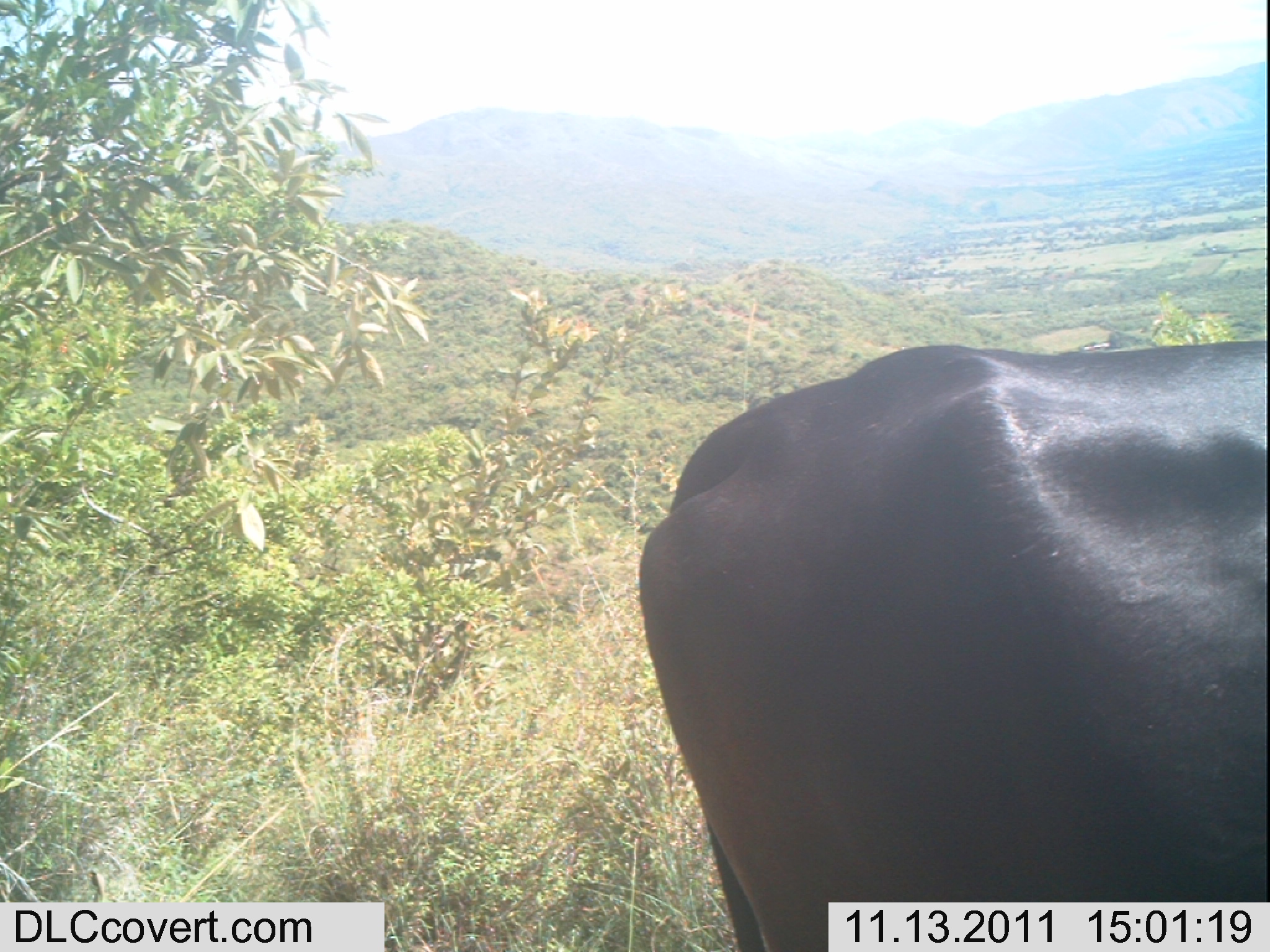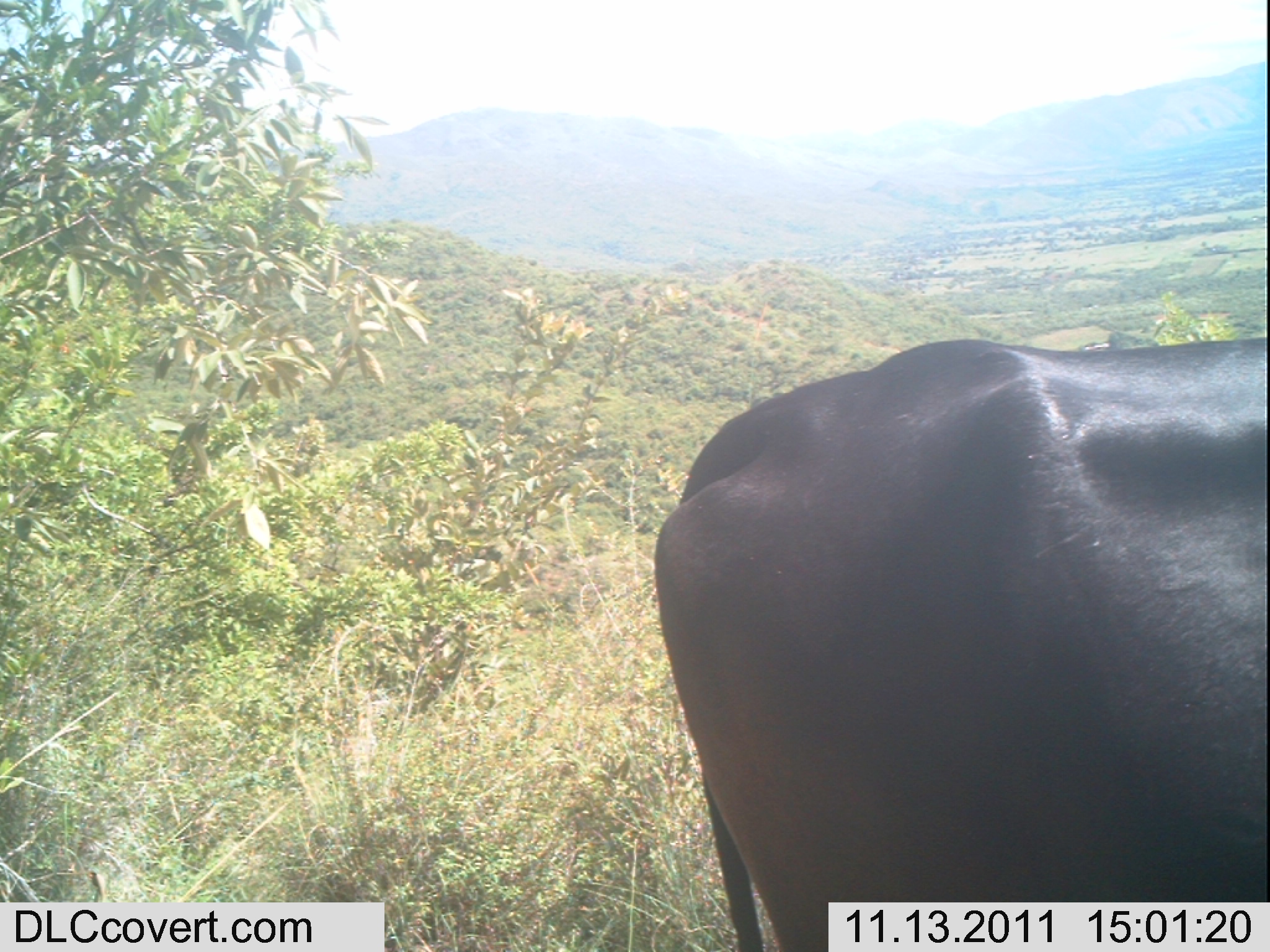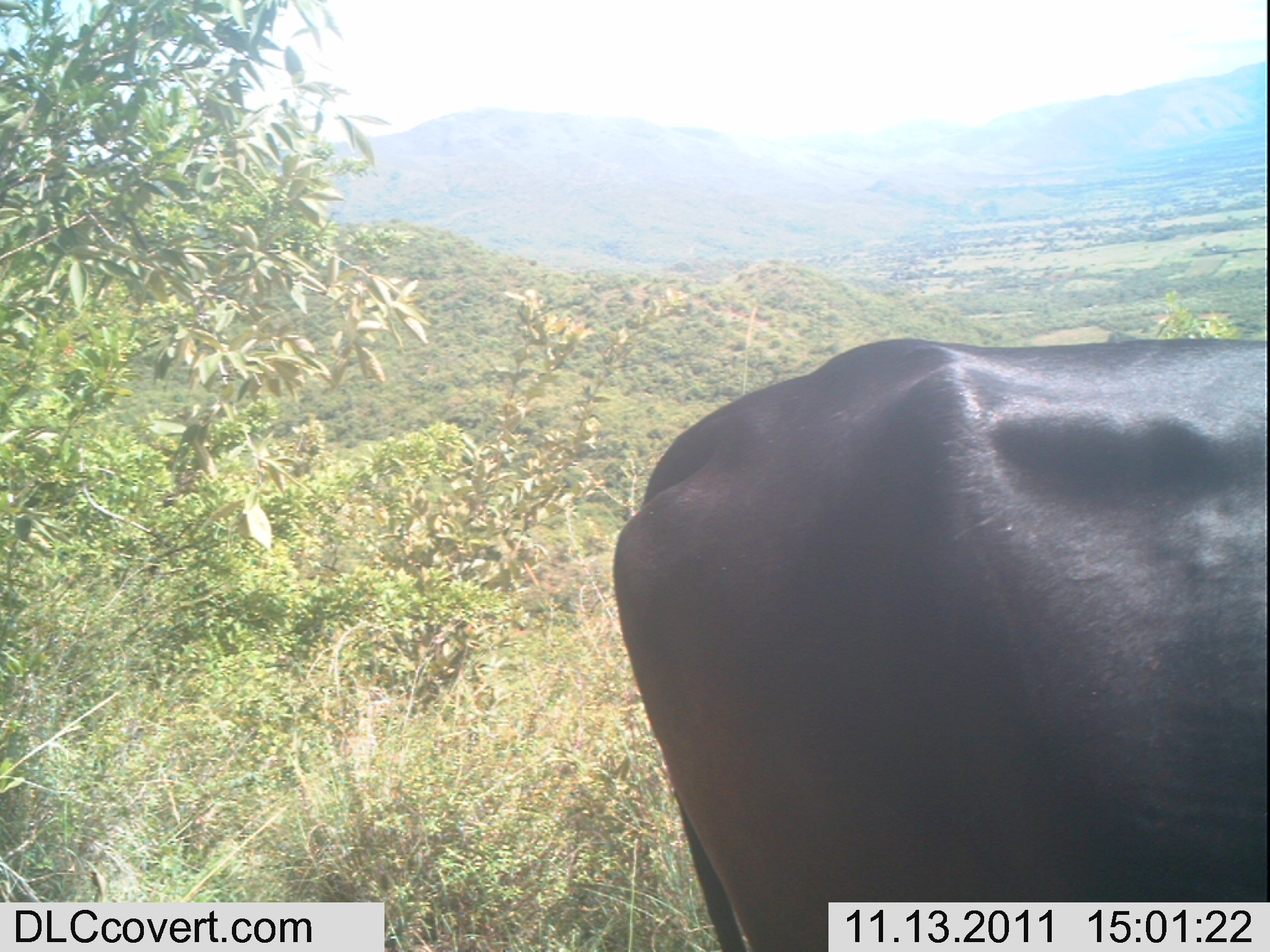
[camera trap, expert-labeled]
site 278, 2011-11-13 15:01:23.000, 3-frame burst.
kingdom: Animalia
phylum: Chordata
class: Mammalia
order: Artiodactyla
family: Bovidae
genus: Bos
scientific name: Bos taurus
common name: domestic cattle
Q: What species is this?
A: Bos taurus (domestic cattle).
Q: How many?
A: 1.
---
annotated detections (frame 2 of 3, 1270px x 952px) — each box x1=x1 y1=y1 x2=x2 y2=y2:
bos taurus: x1=651 y1=335 x2=1268 y2=949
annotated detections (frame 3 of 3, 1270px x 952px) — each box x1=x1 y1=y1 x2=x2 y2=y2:
bos taurus: x1=612 y1=337 x2=1267 y2=948